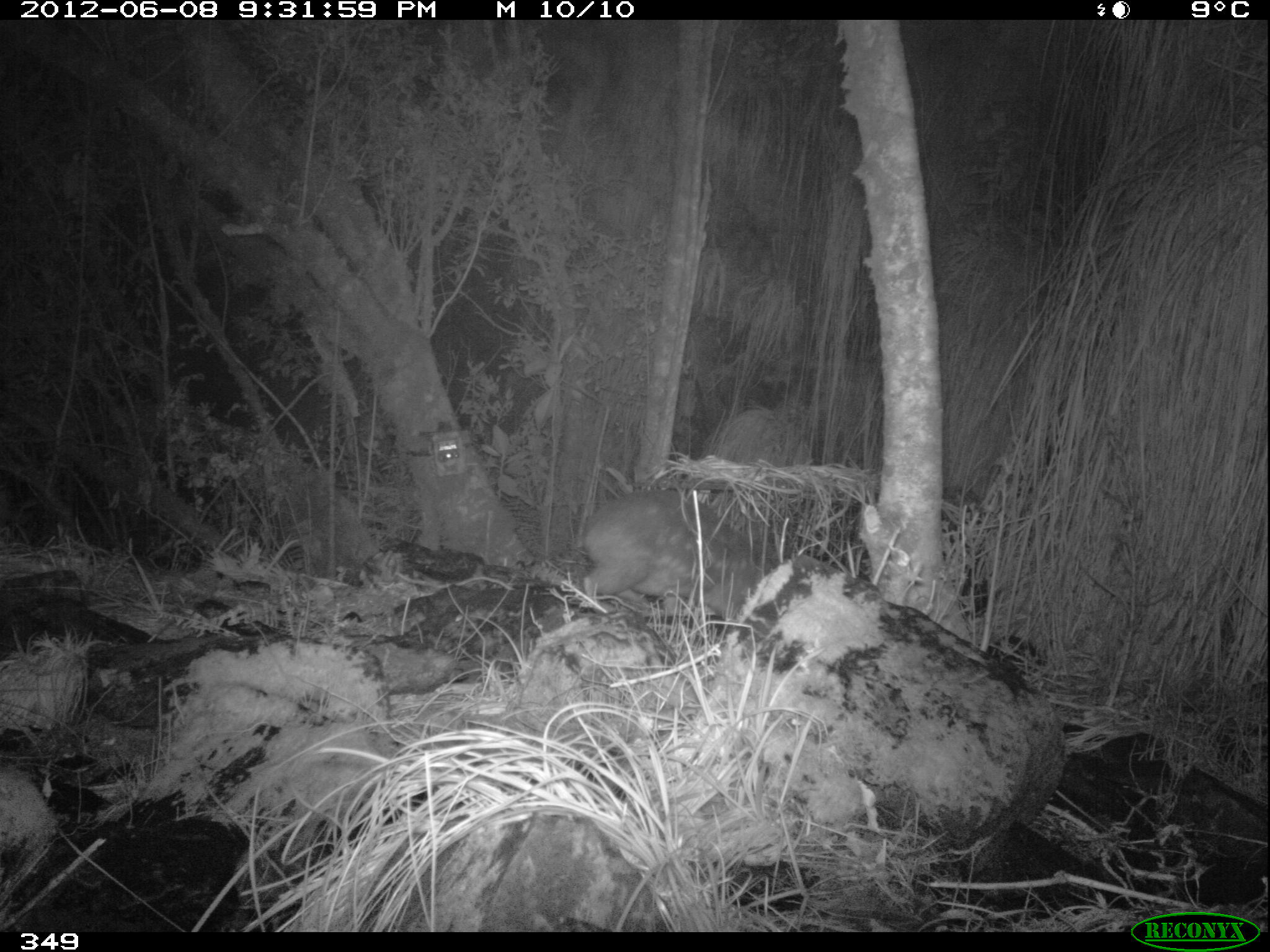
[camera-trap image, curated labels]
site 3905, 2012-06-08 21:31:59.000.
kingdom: Animalia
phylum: Chordata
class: Mammalia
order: Rodentia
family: Cuniculidae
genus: Cuniculus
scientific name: Cuniculus taczanowskii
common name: mountain paca